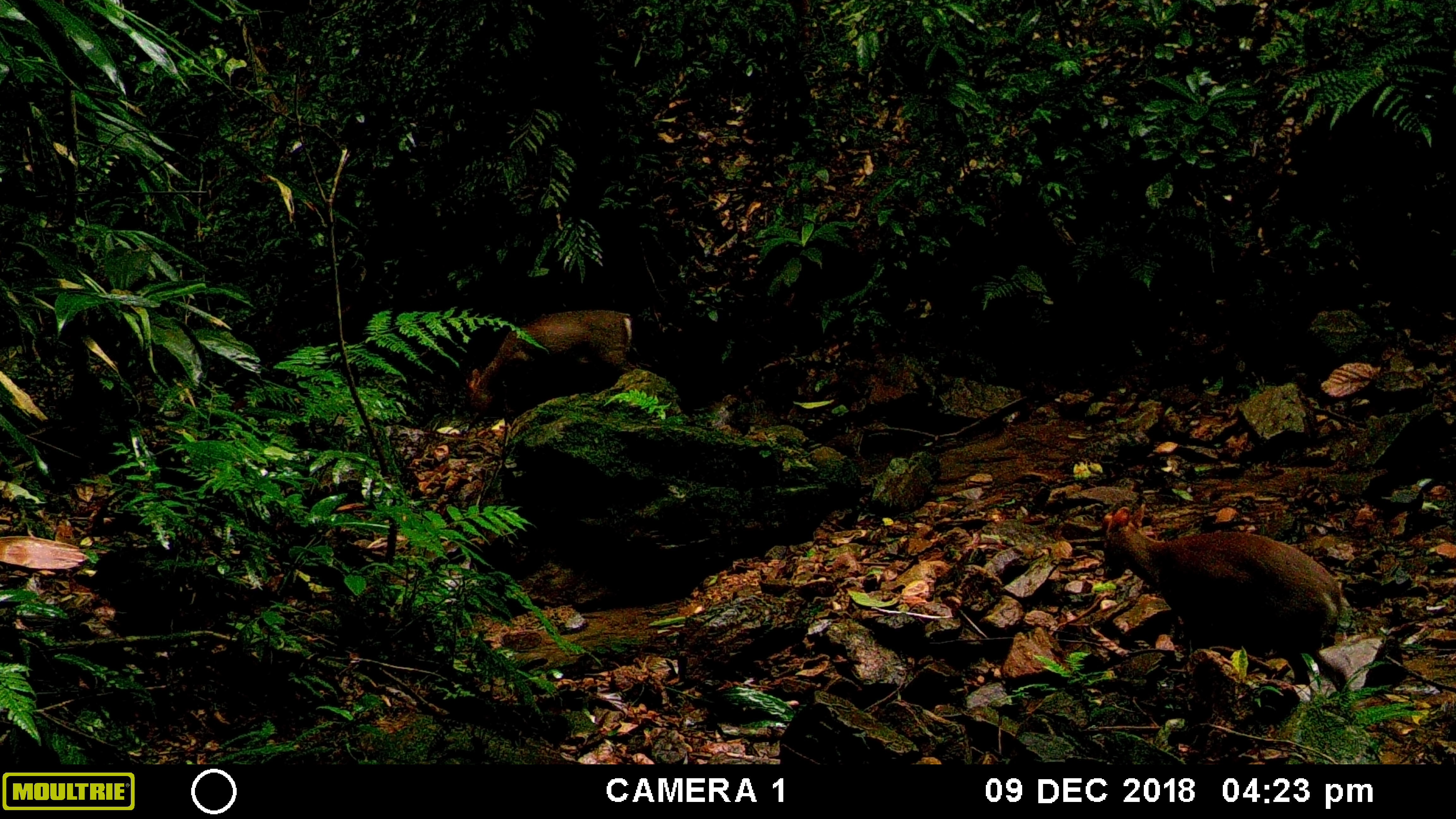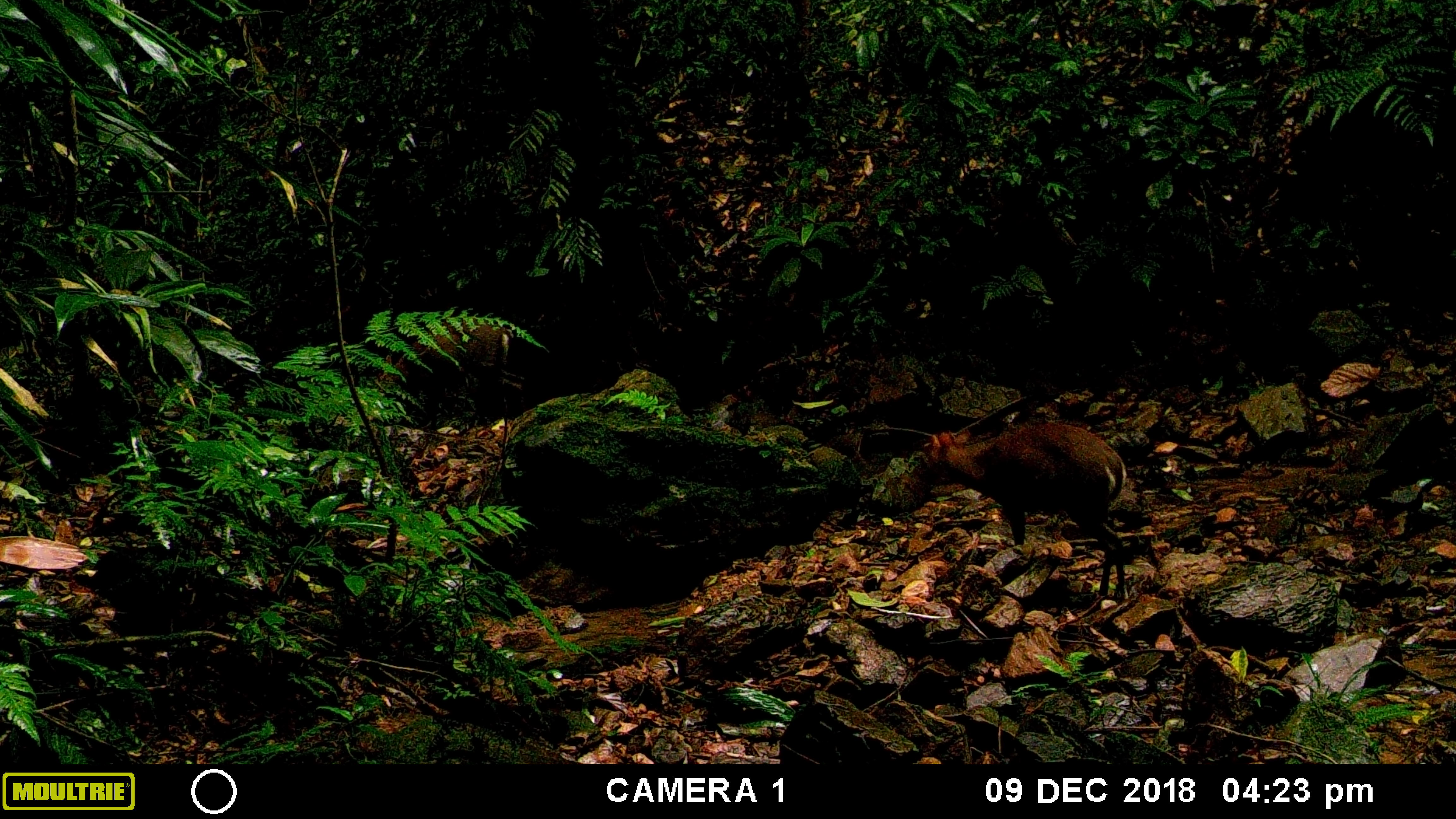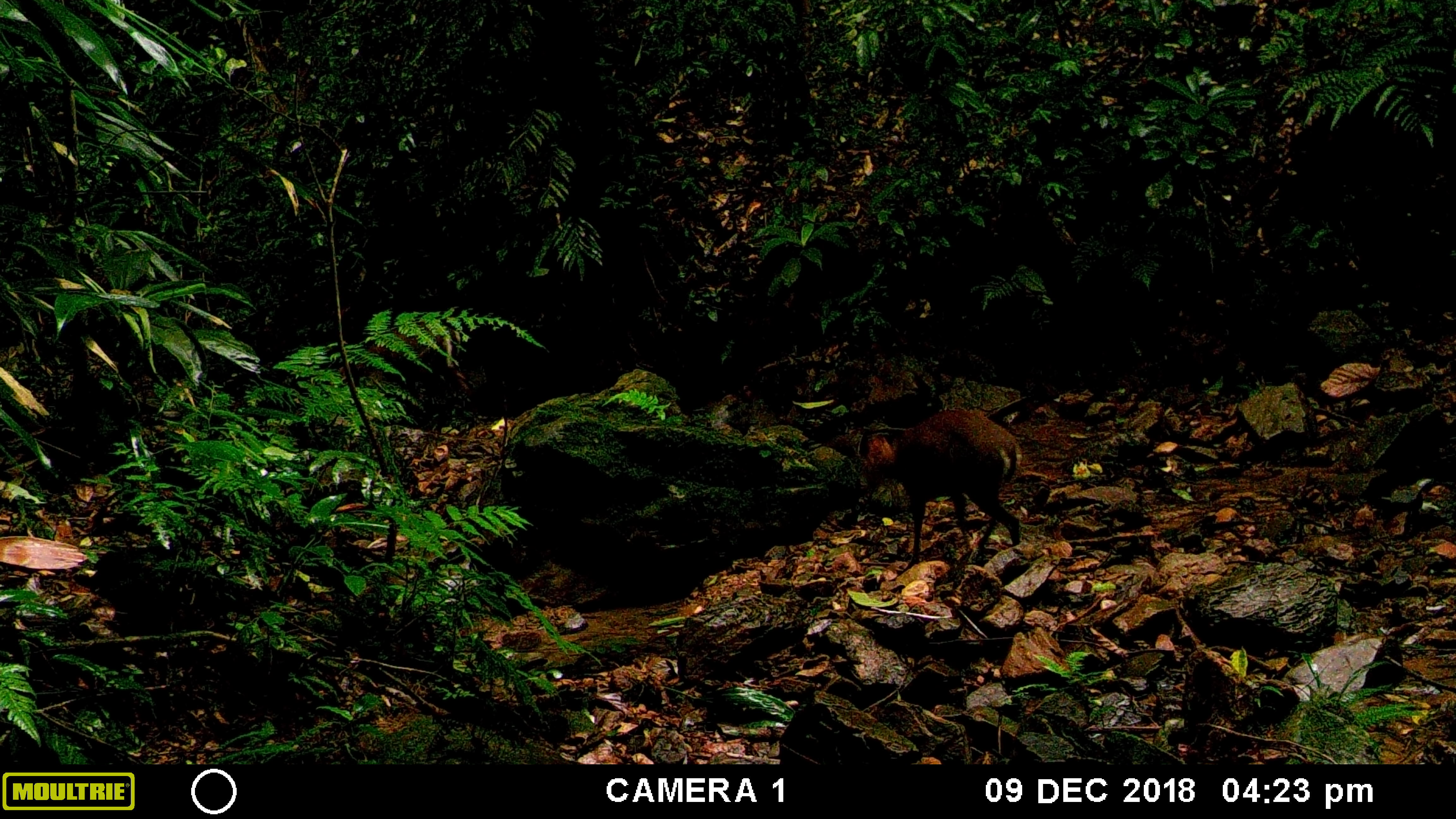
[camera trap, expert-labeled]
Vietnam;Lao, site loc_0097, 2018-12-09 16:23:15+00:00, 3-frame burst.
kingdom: Animalia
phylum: Chordata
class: Mammalia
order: Artiodactyla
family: Cervidae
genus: Muntiacus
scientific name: Muntiacus rooseveltorum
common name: roosevelt's muntjac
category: roosevelts muntjac group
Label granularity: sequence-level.